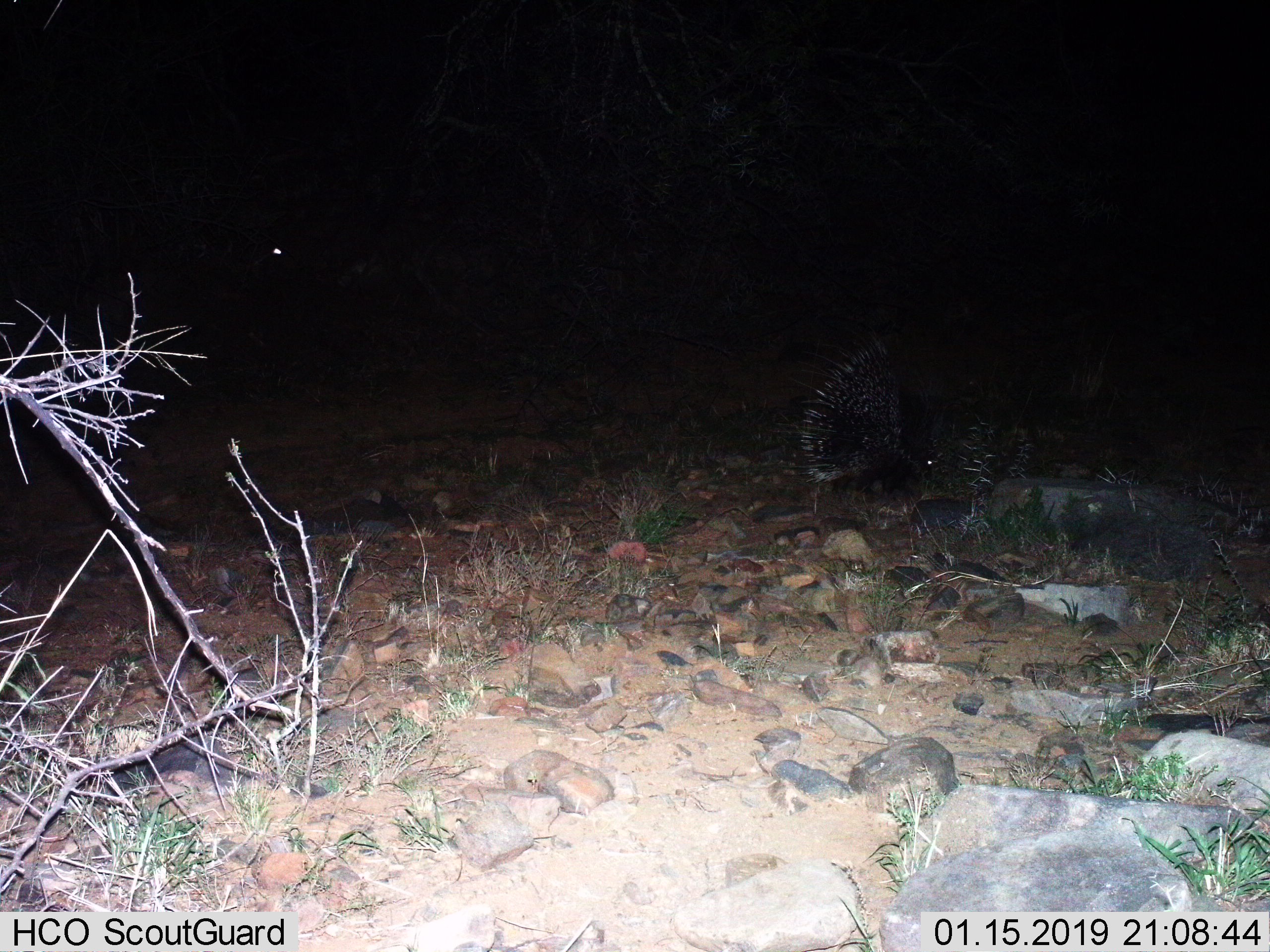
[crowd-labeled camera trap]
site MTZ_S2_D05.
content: unidentified animal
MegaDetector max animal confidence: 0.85